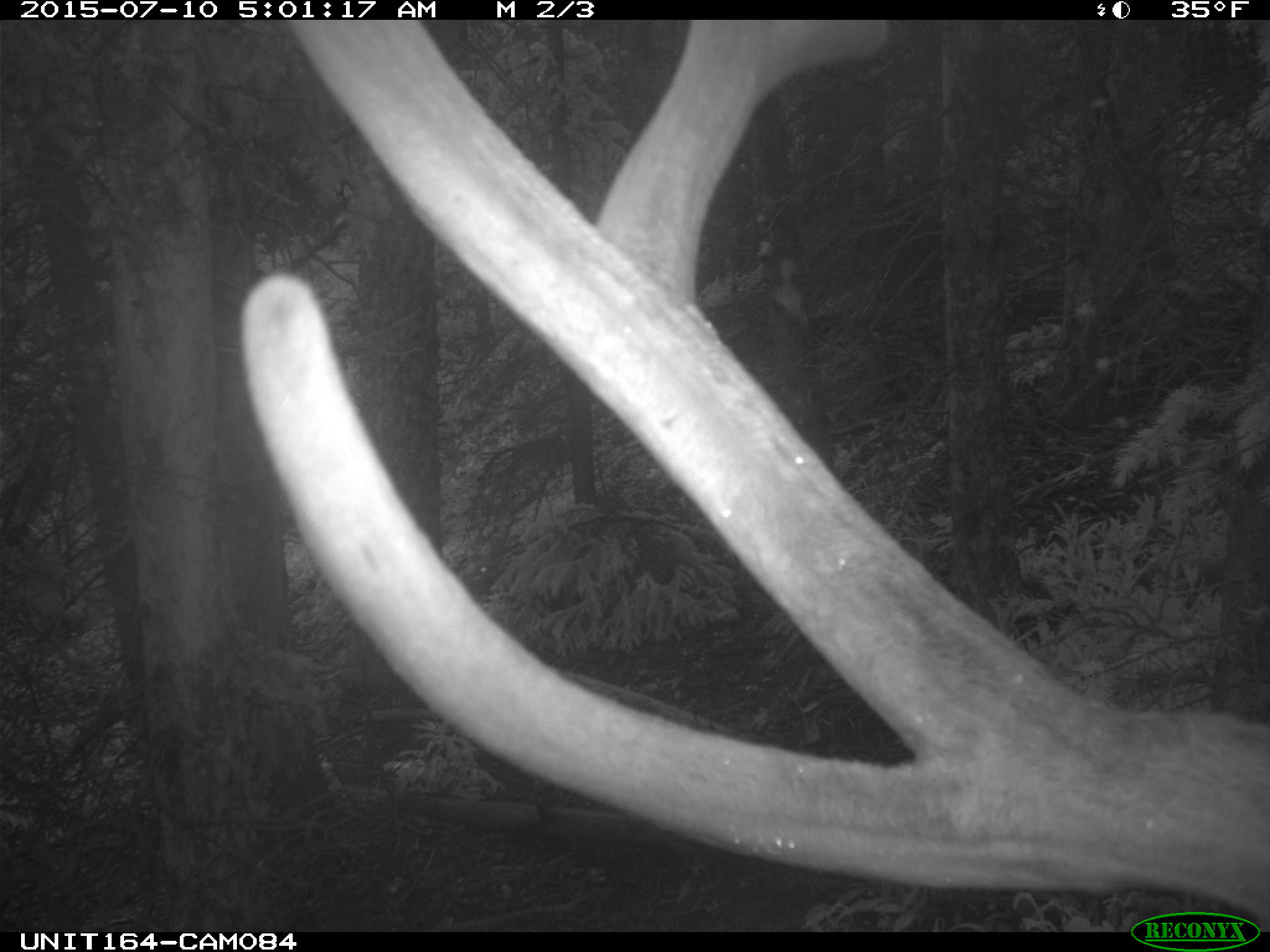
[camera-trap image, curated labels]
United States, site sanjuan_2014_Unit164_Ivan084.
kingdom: Animalia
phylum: Chordata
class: Mammalia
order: Artiodactyla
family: Cervidae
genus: Cervus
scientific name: Cervus elaphus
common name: red deer